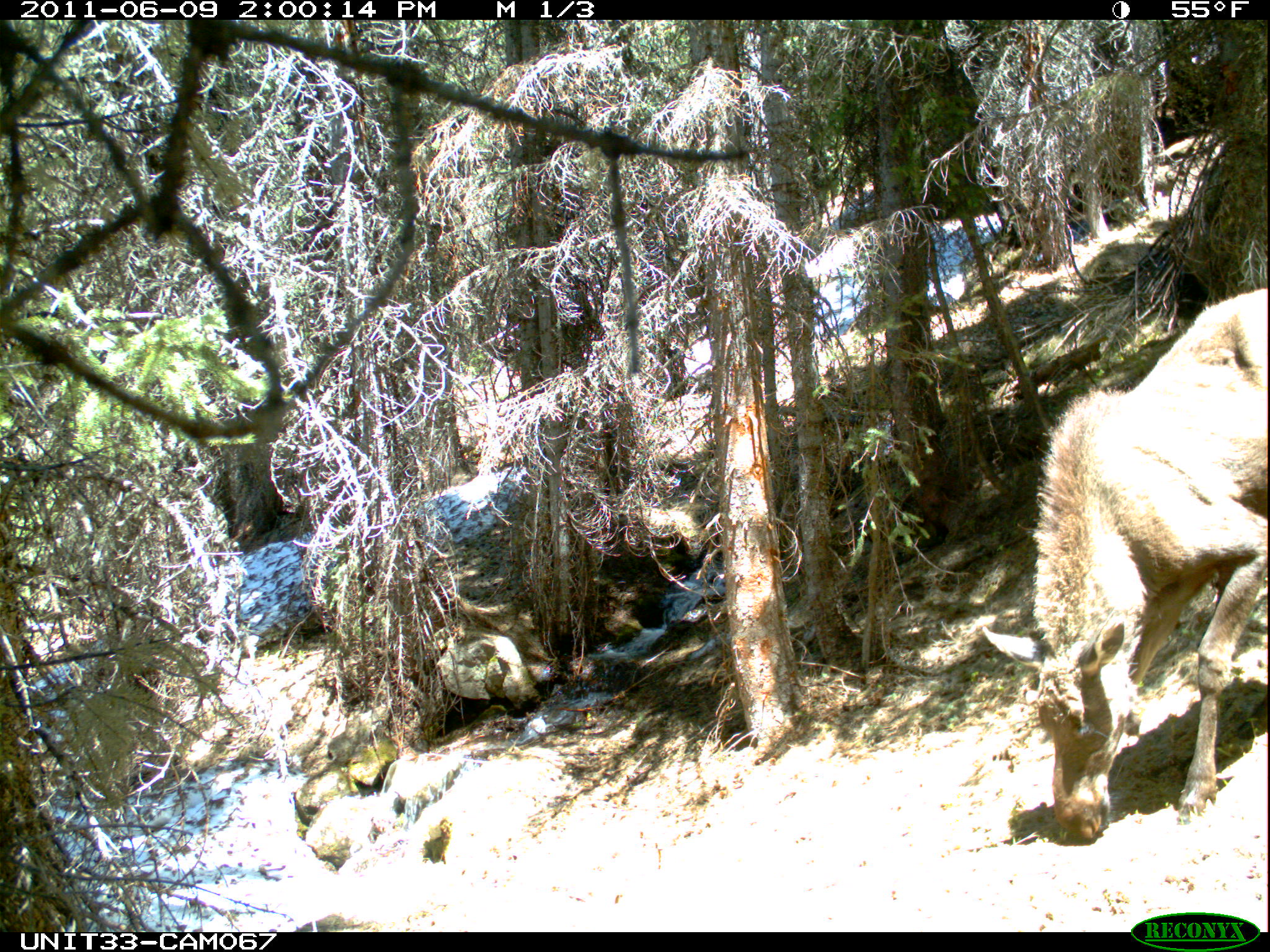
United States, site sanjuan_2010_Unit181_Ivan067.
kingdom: Animalia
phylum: Chordata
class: Mammalia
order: Artiodactyla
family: Cervidae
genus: Alces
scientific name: Alces alces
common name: moose